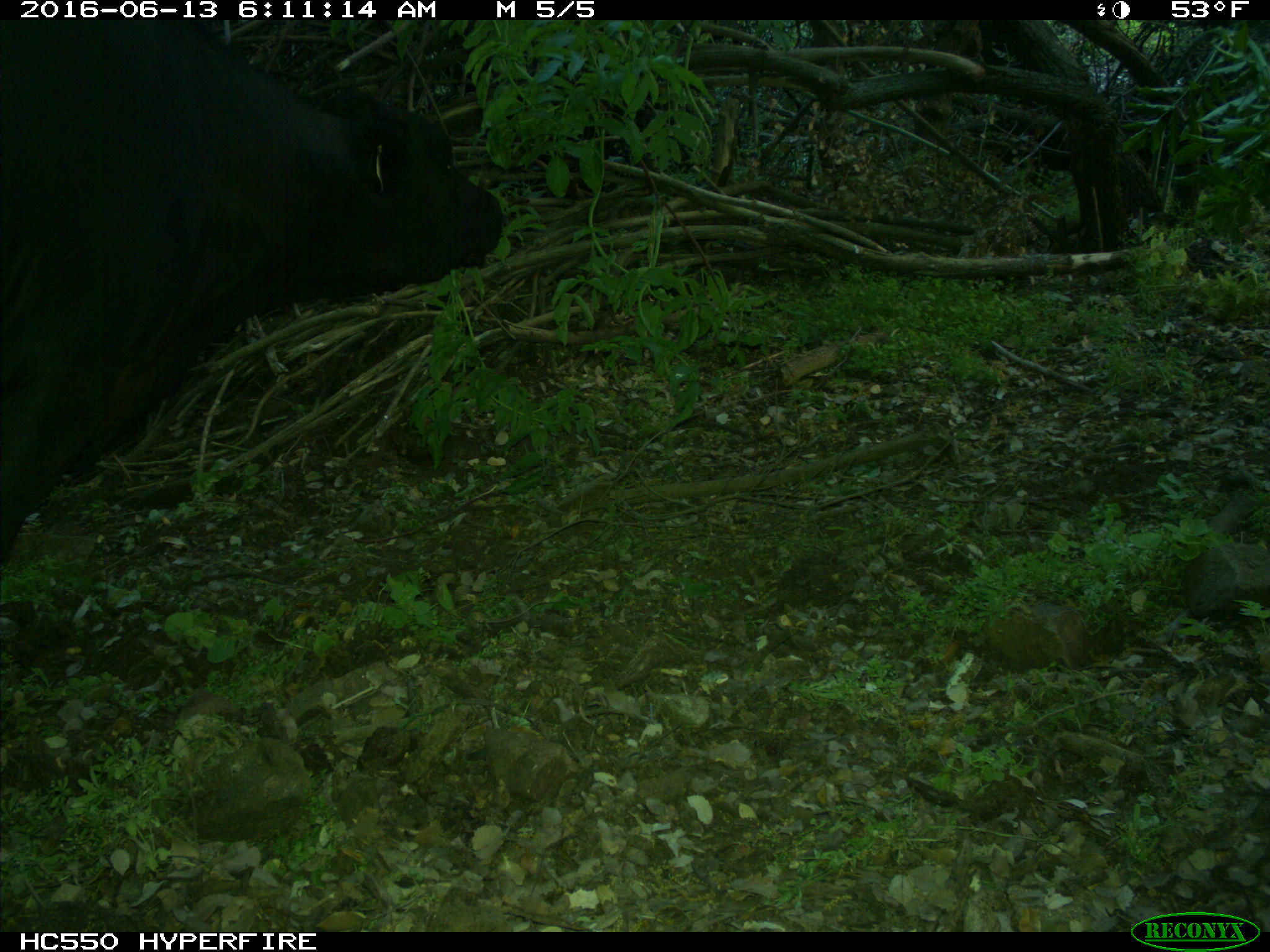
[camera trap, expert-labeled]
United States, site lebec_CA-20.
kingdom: Animalia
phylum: Chordata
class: Mammalia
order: Artiodactyla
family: Bovidae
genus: Bos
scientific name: Bos taurus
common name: domestic cow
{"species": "Bos taurus (domestic cow)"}